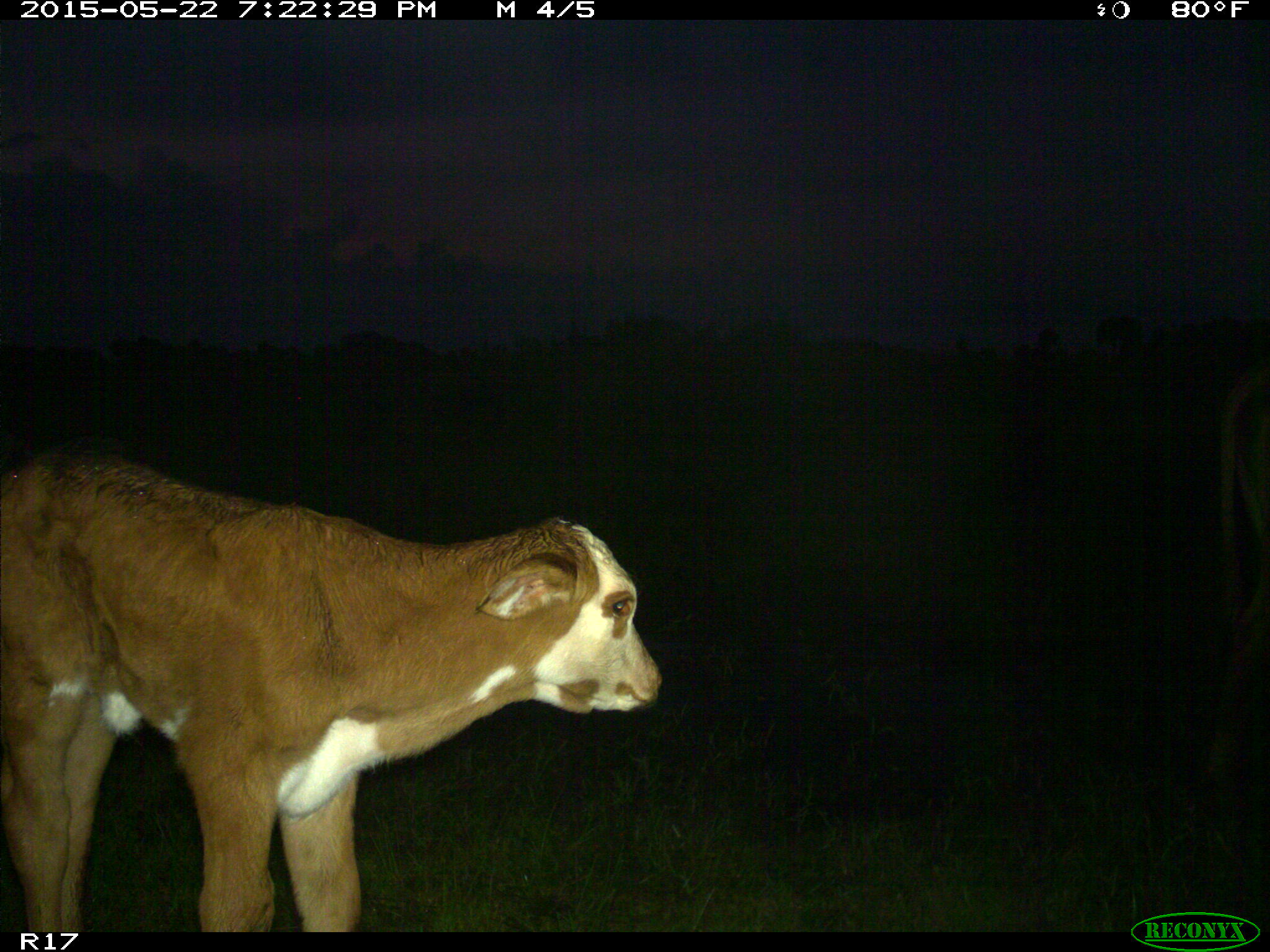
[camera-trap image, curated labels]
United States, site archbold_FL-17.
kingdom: Animalia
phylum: Chordata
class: Mammalia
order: Artiodactyla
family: Bovidae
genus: Bos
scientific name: Bos taurus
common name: domestic cow